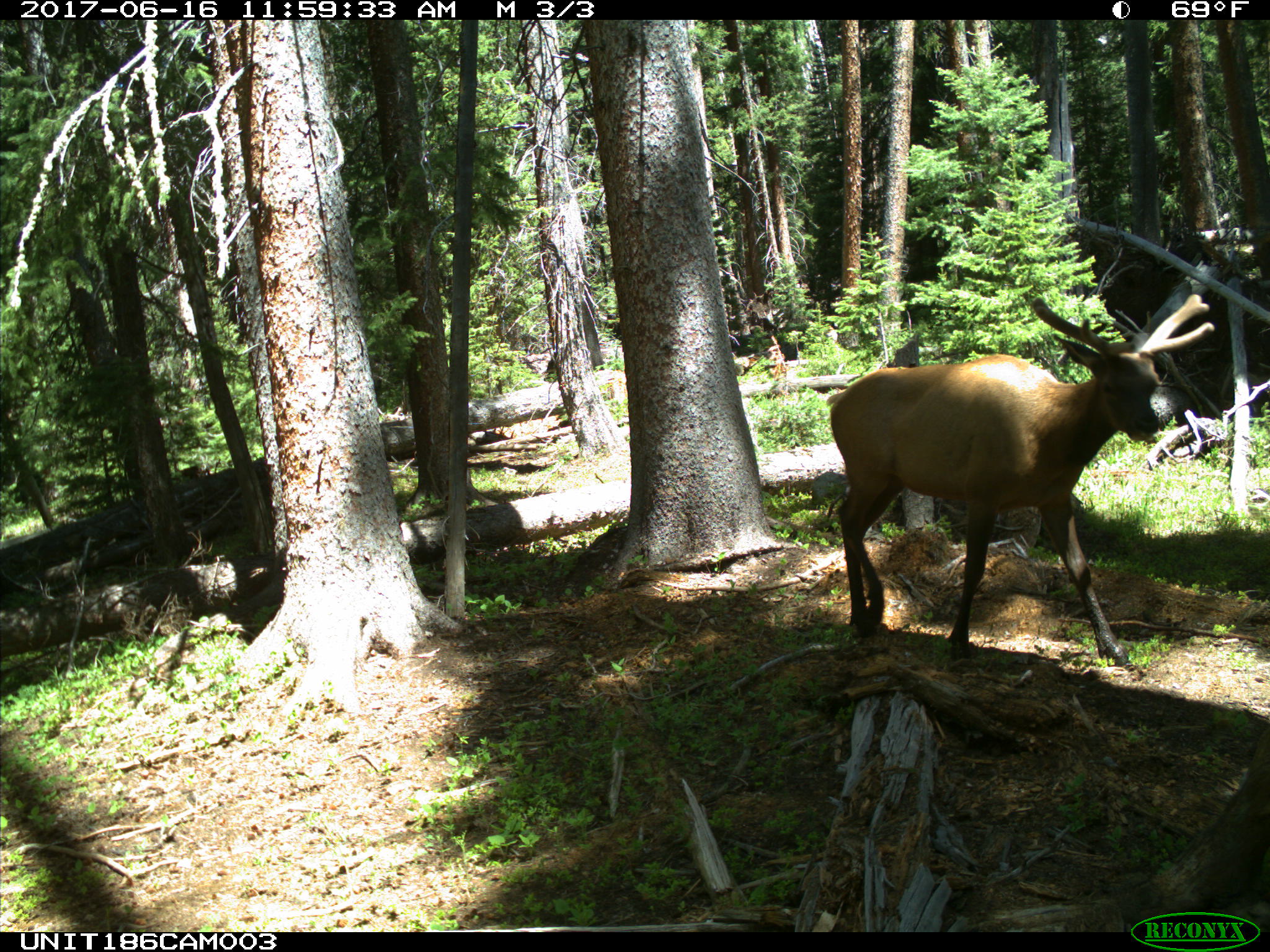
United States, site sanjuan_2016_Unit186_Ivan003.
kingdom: Animalia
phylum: Chordata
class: Mammalia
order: Artiodactyla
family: Cervidae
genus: Cervus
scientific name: Cervus elaphus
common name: red deer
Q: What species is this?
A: Cervus elaphus (red deer).